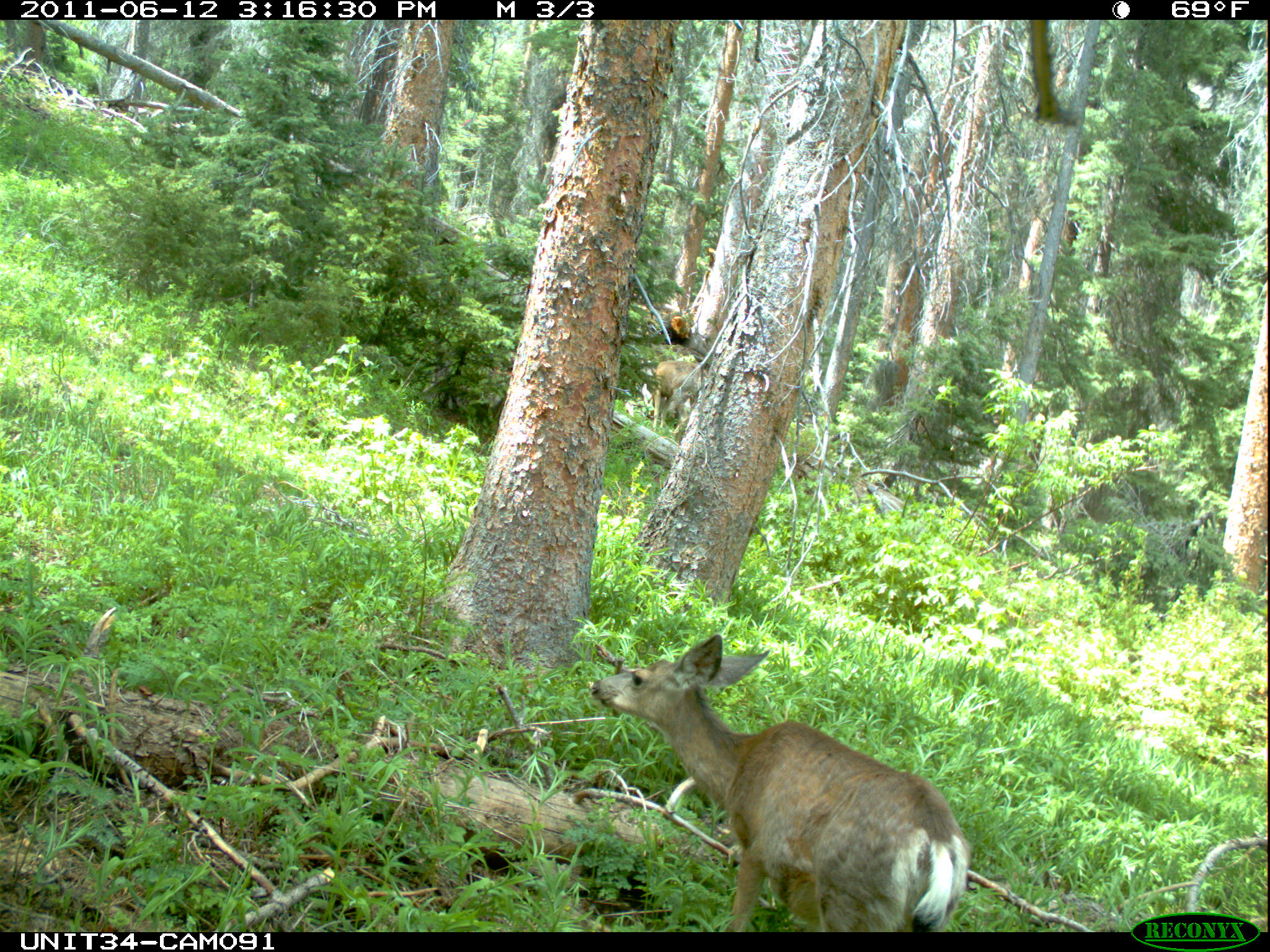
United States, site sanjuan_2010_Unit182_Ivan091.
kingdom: Animalia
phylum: Chordata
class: Mammalia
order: Artiodactyla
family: Cervidae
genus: Odocoileus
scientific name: Odocoileus hemionus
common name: mule deer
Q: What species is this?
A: Odocoileus hemionus (mule deer).